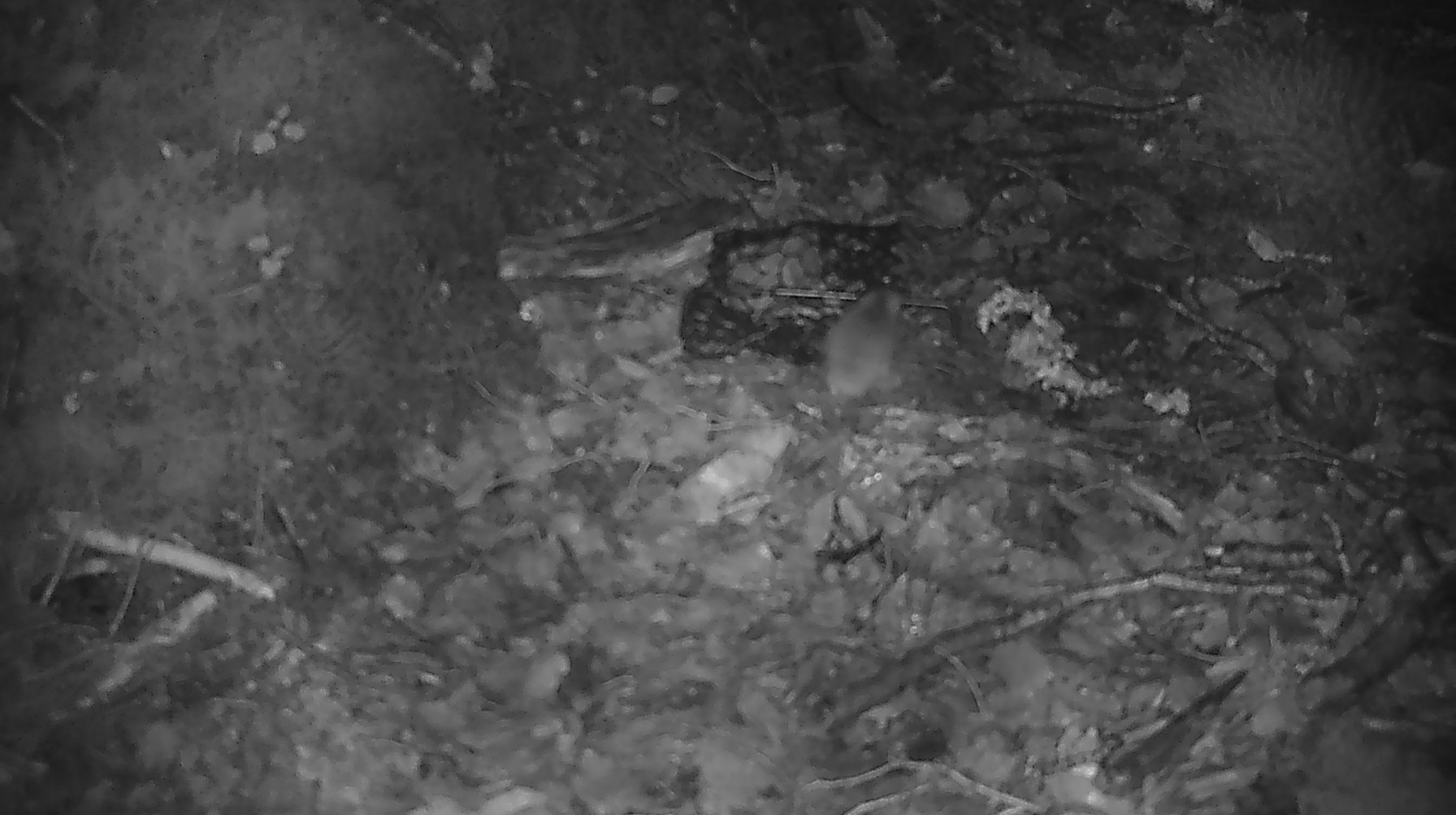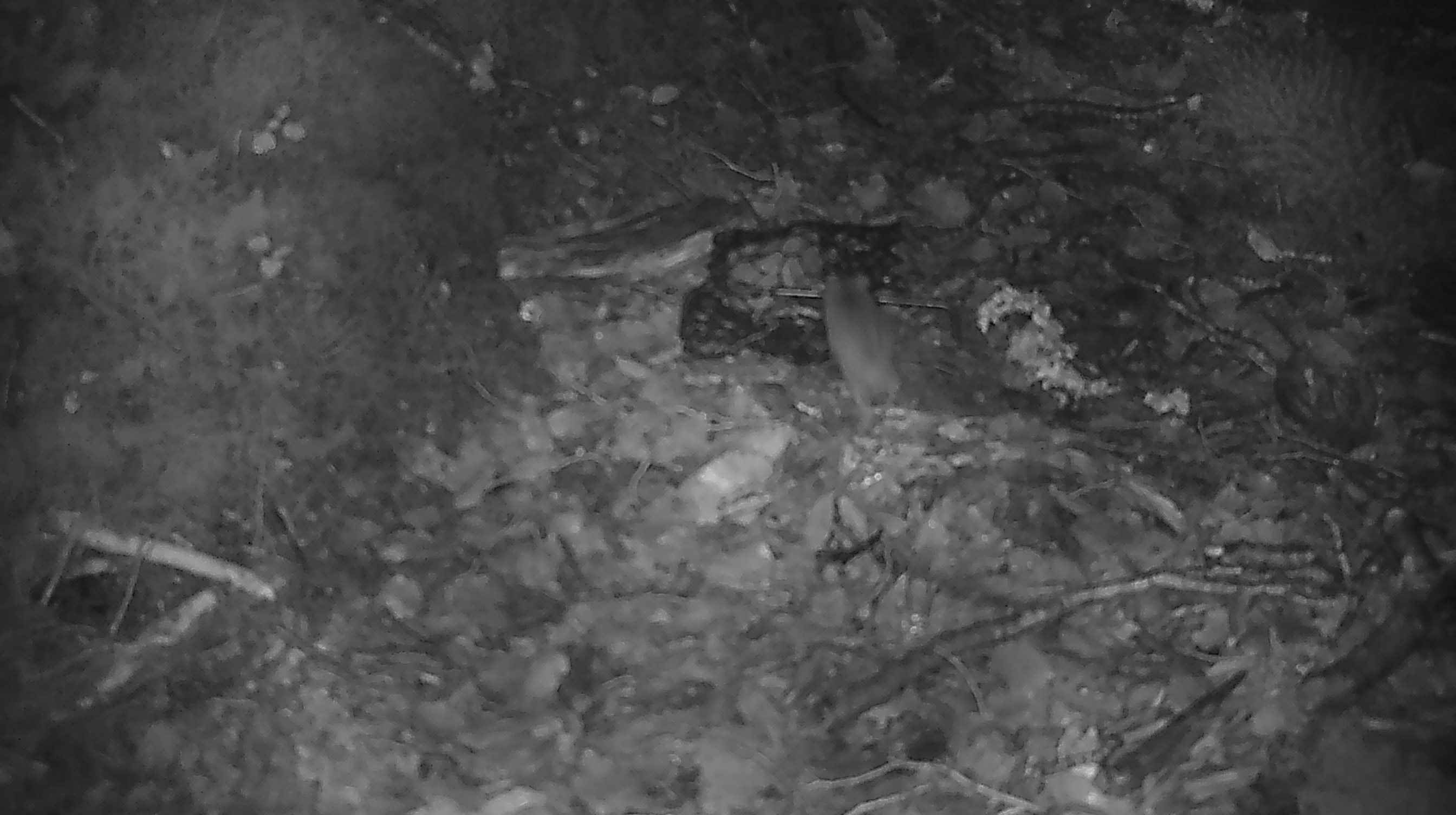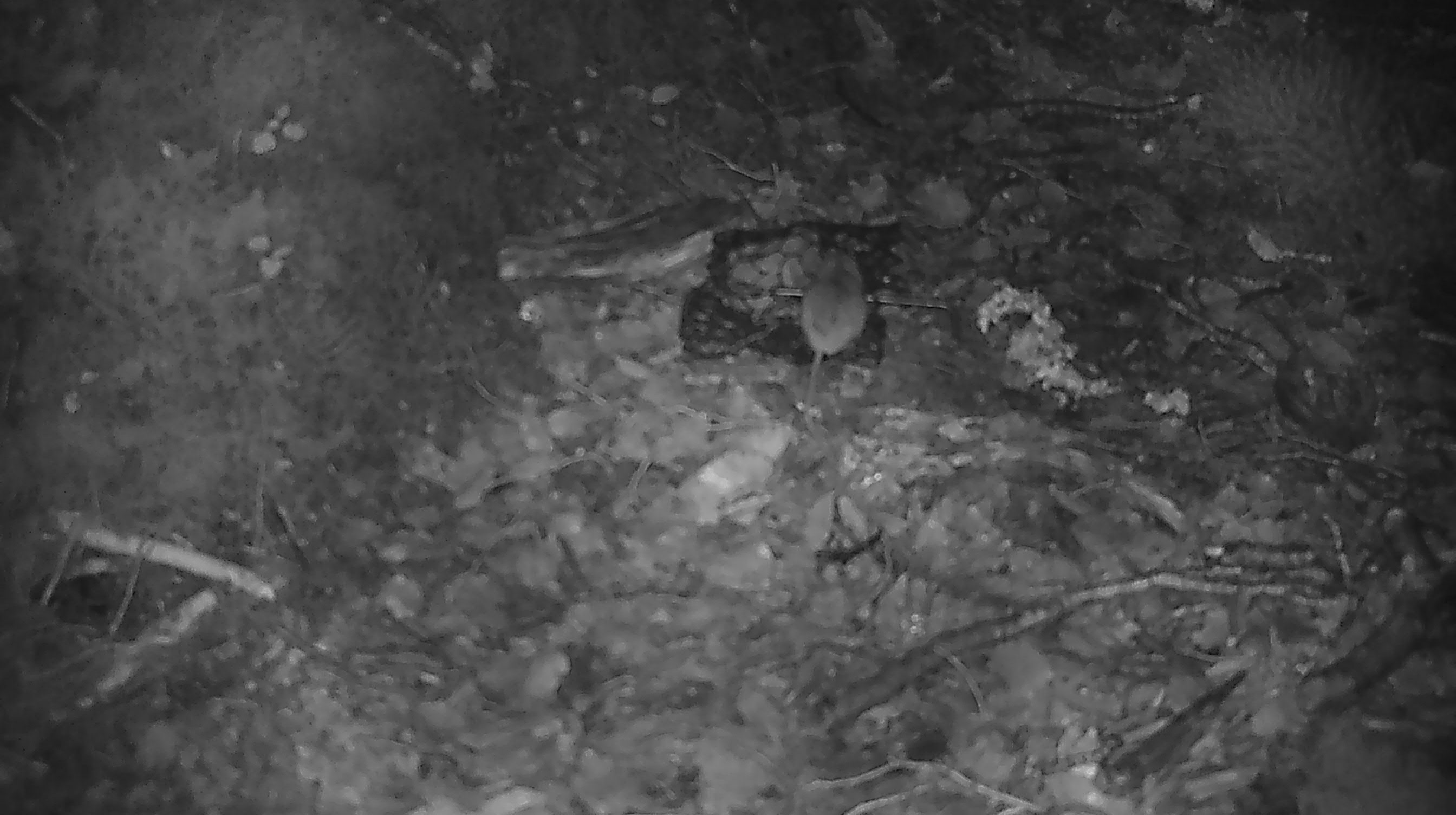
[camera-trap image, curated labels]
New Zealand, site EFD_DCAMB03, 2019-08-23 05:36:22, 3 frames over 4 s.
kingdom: Animalia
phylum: Chordata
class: Mammalia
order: Rodentia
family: Muridae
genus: Mus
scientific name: Mus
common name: mouse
Mouse (Mus).